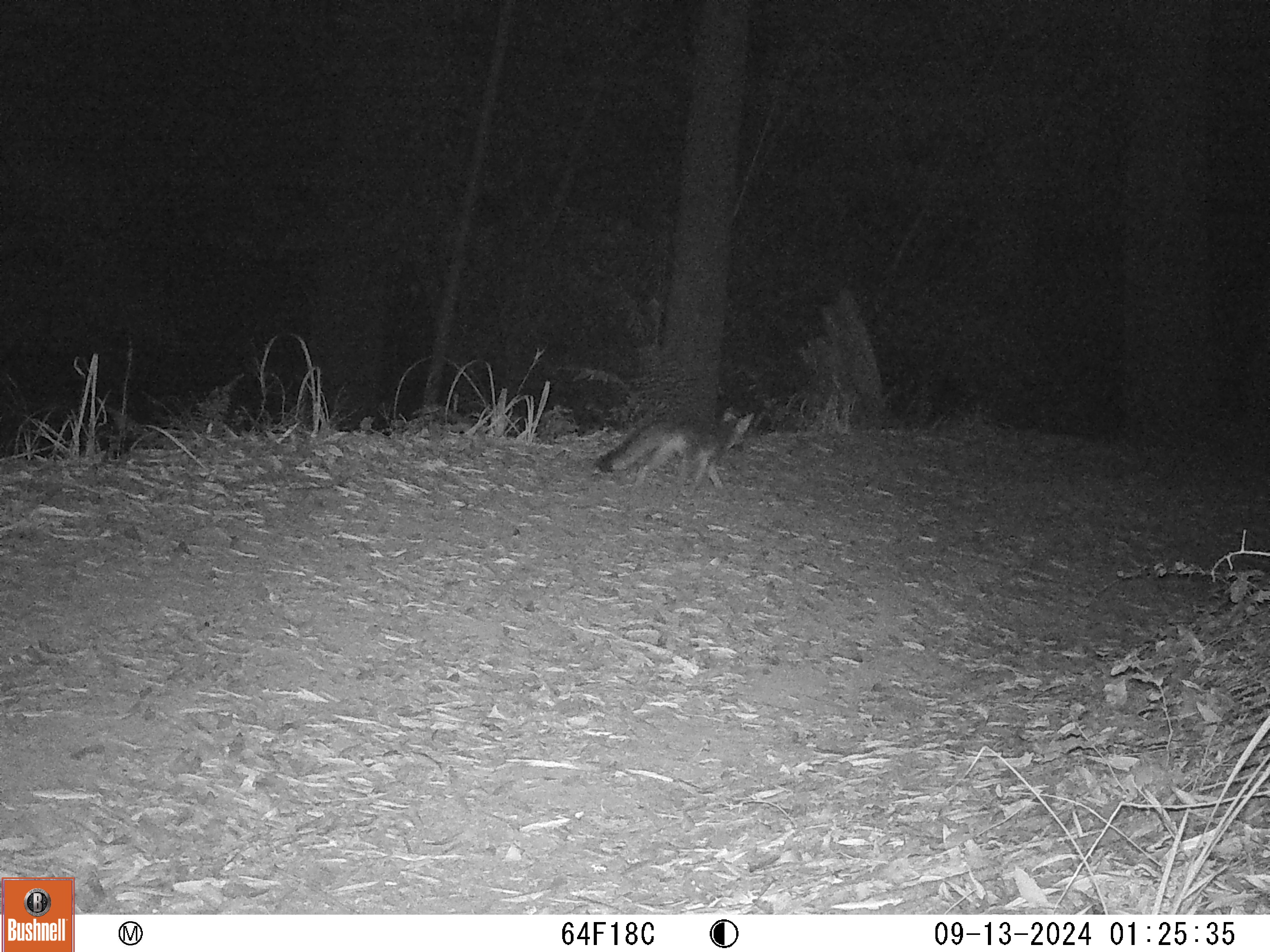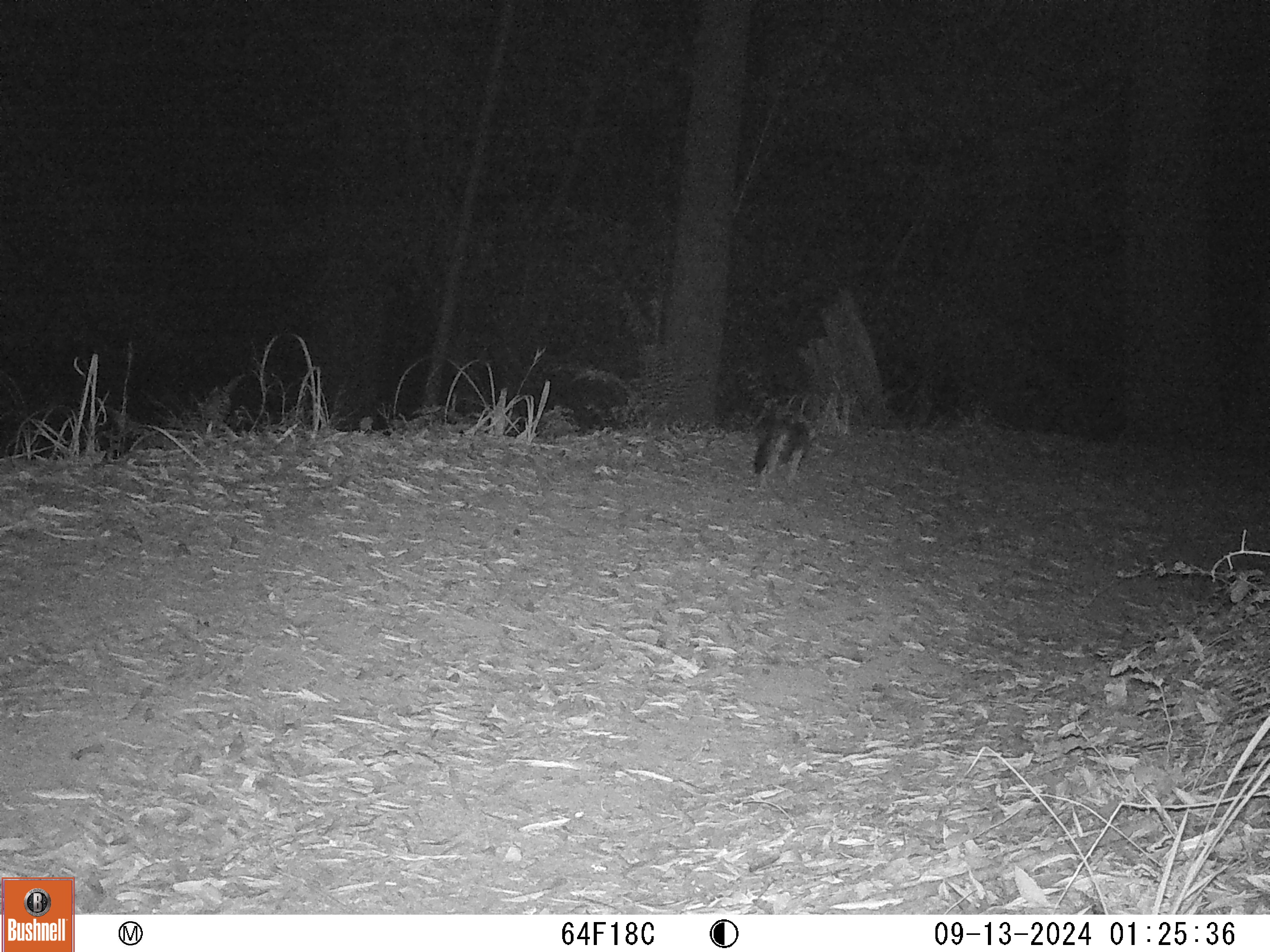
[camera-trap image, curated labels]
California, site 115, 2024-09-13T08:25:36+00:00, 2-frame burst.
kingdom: Animalia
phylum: Chordata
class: Mammalia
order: Carnivora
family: Canidae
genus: Urocyon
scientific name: Urocyon cinereoargenteus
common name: gray fox